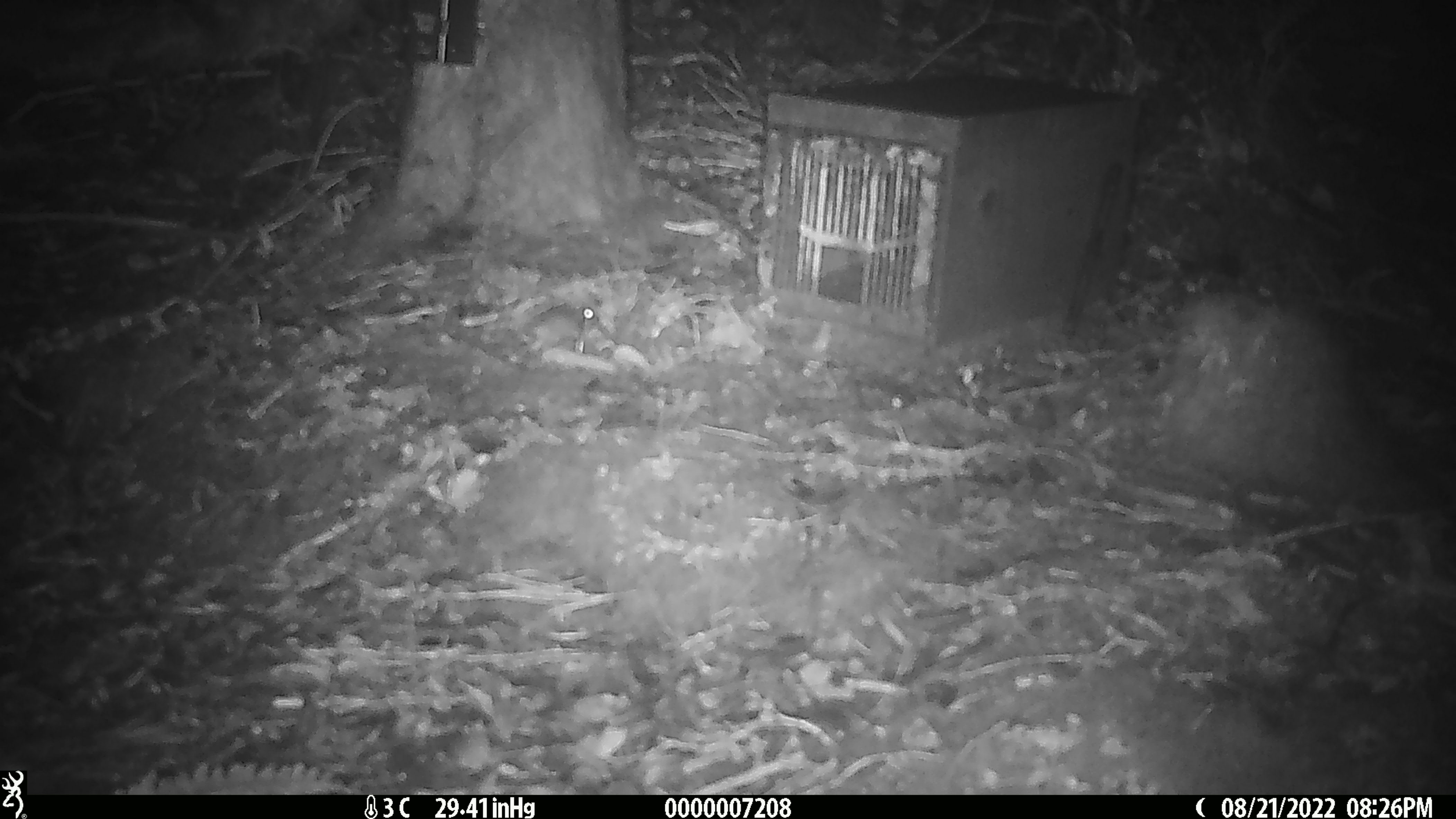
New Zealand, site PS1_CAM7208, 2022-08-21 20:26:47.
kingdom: Animalia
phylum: Chordata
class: Mammalia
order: Rodentia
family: Muridae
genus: Mus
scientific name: Mus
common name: mouse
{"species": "mouse (Mus)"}